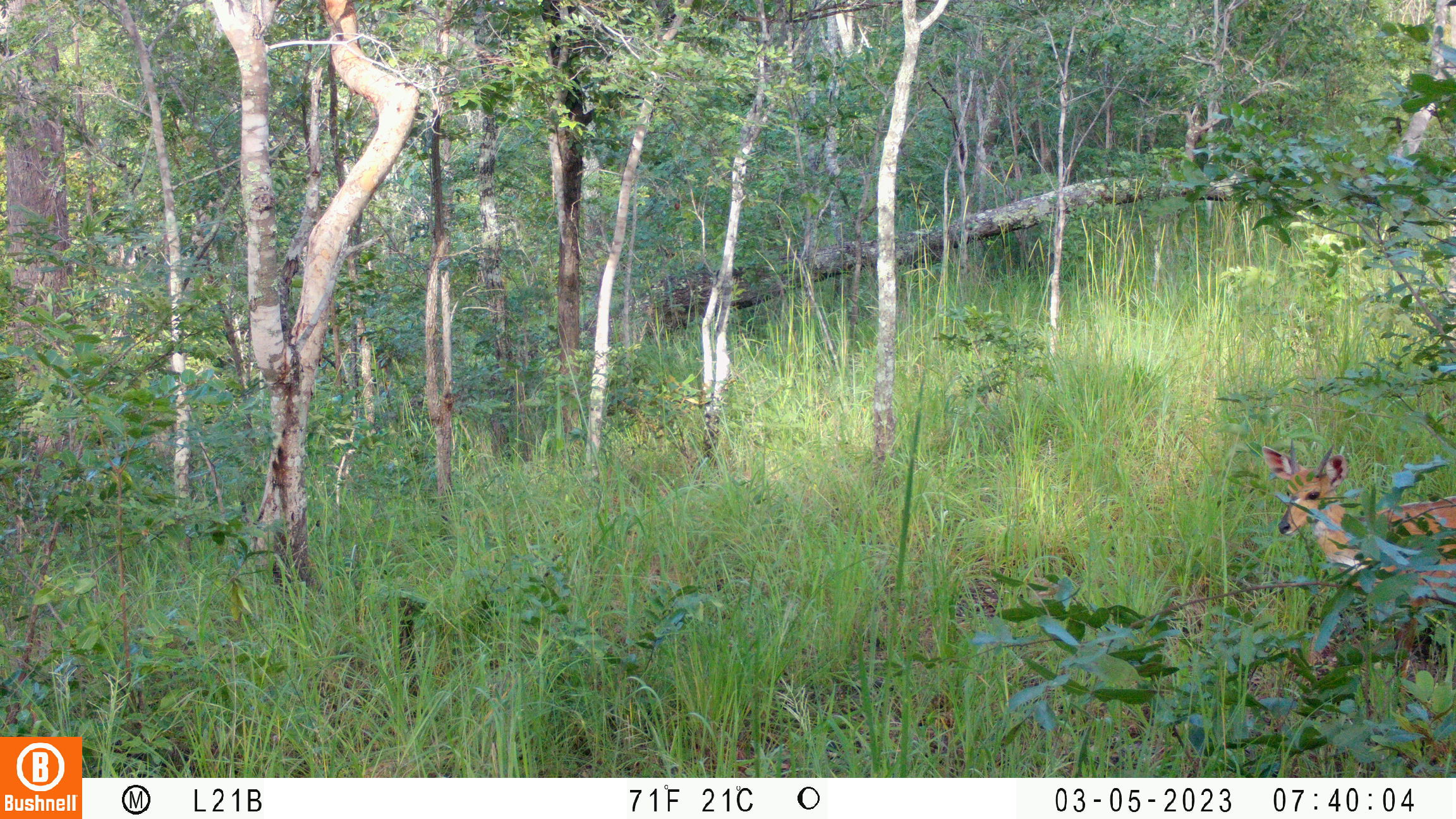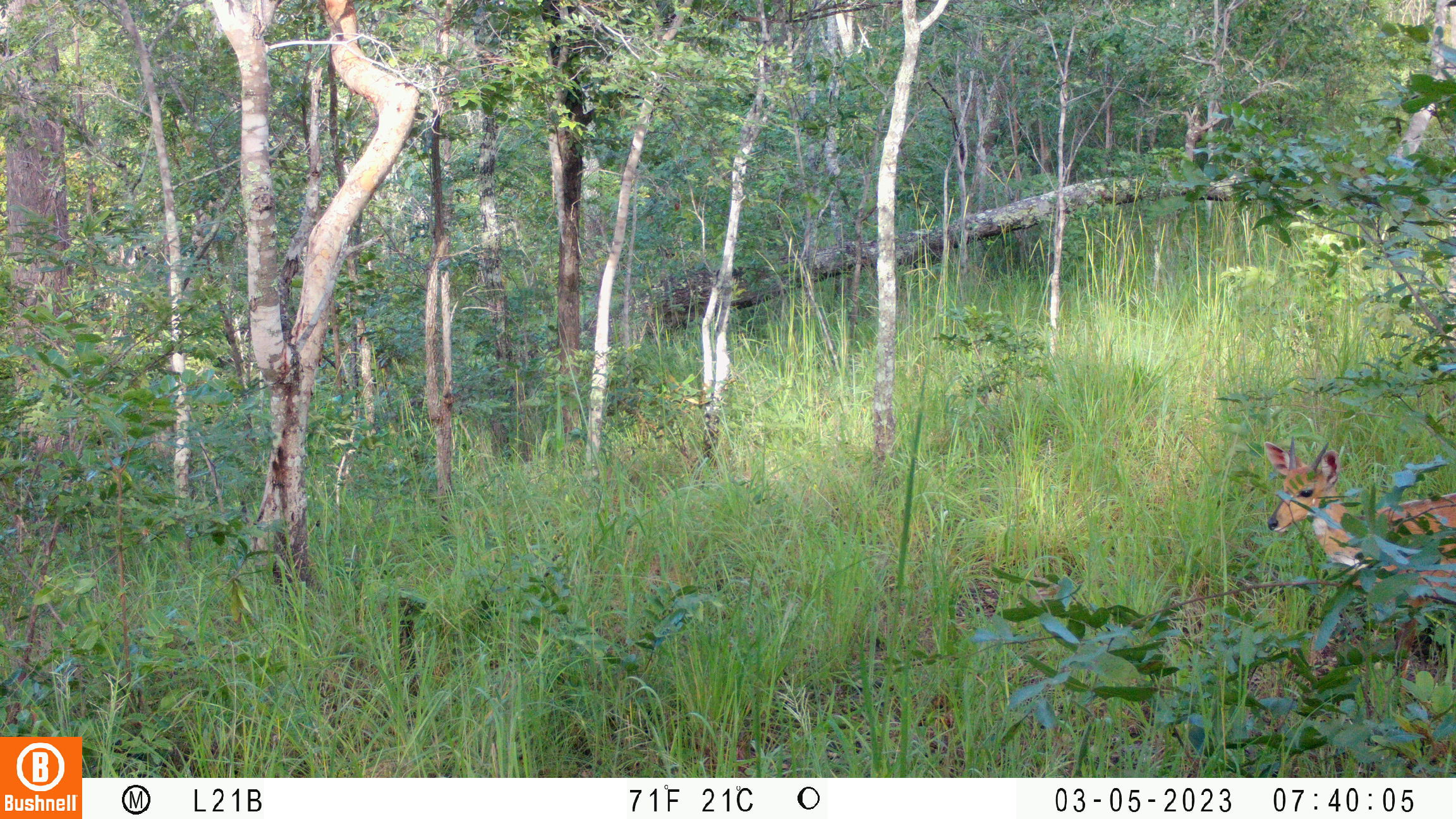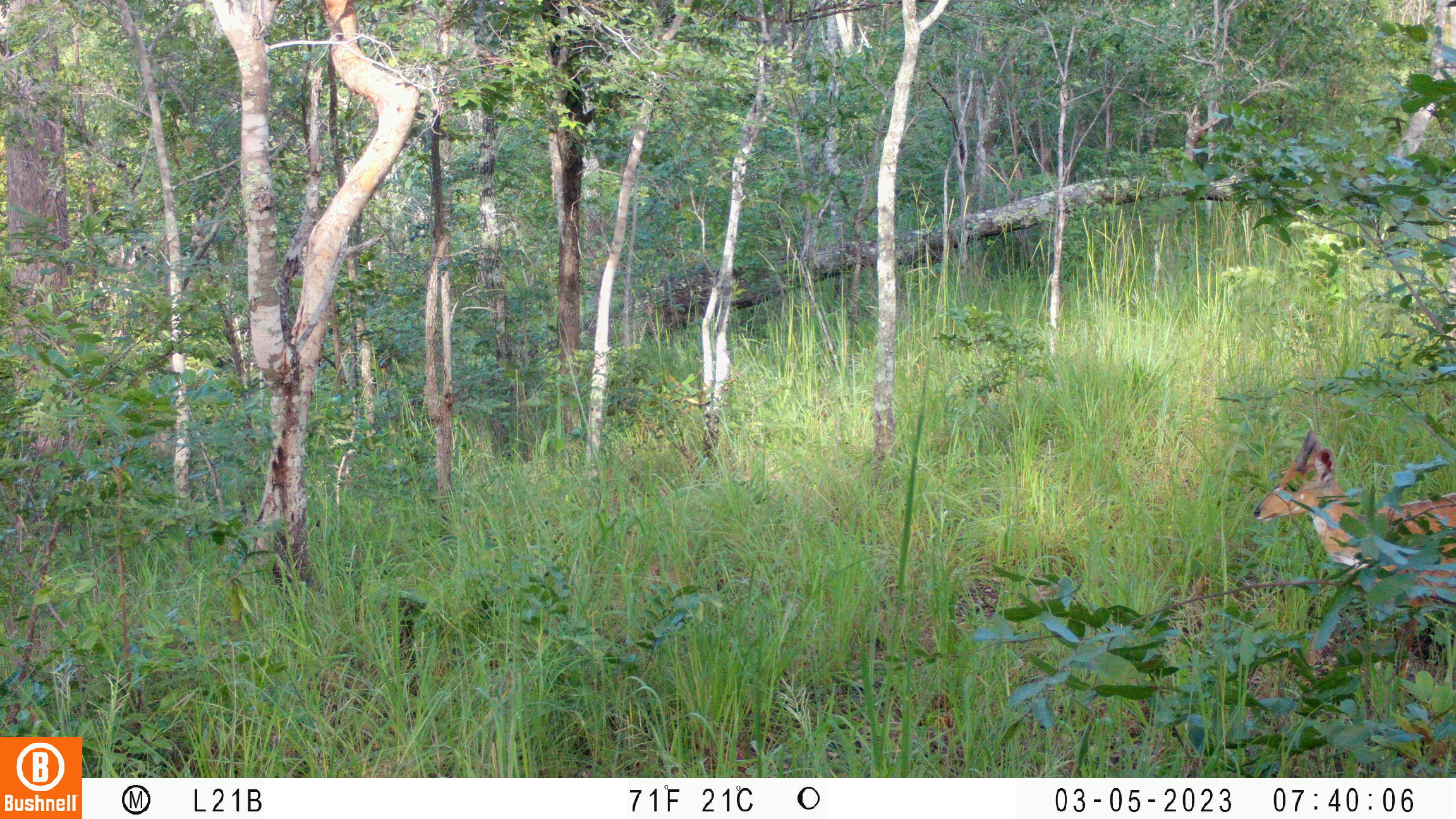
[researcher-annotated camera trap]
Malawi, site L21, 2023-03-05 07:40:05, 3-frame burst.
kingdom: Animalia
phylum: Chordata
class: Mammalia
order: Artiodactyla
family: Bovidae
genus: Tragelaphus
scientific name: Tragelaphus sylvaticus sylvaticus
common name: cape bushbuck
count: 1